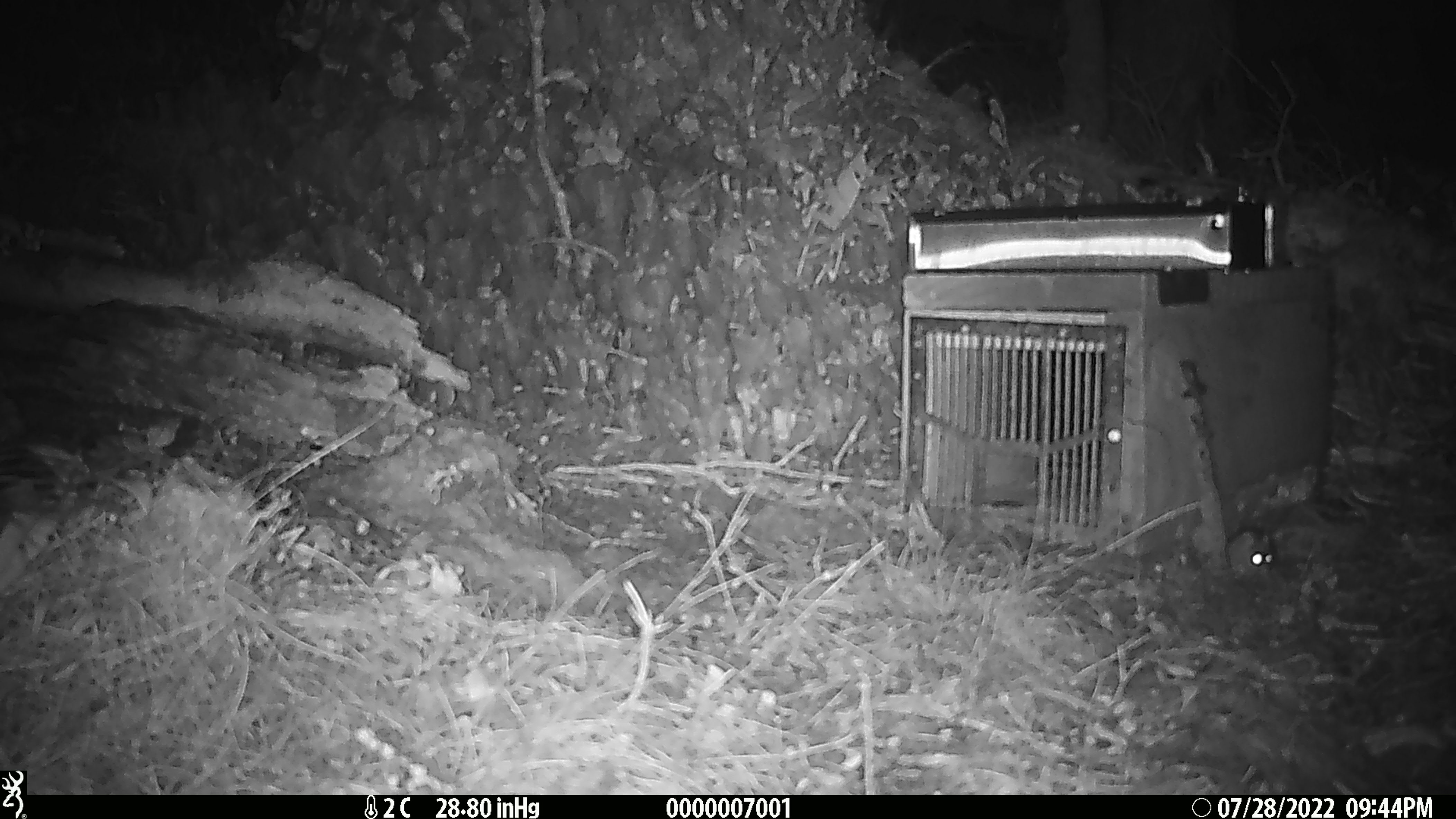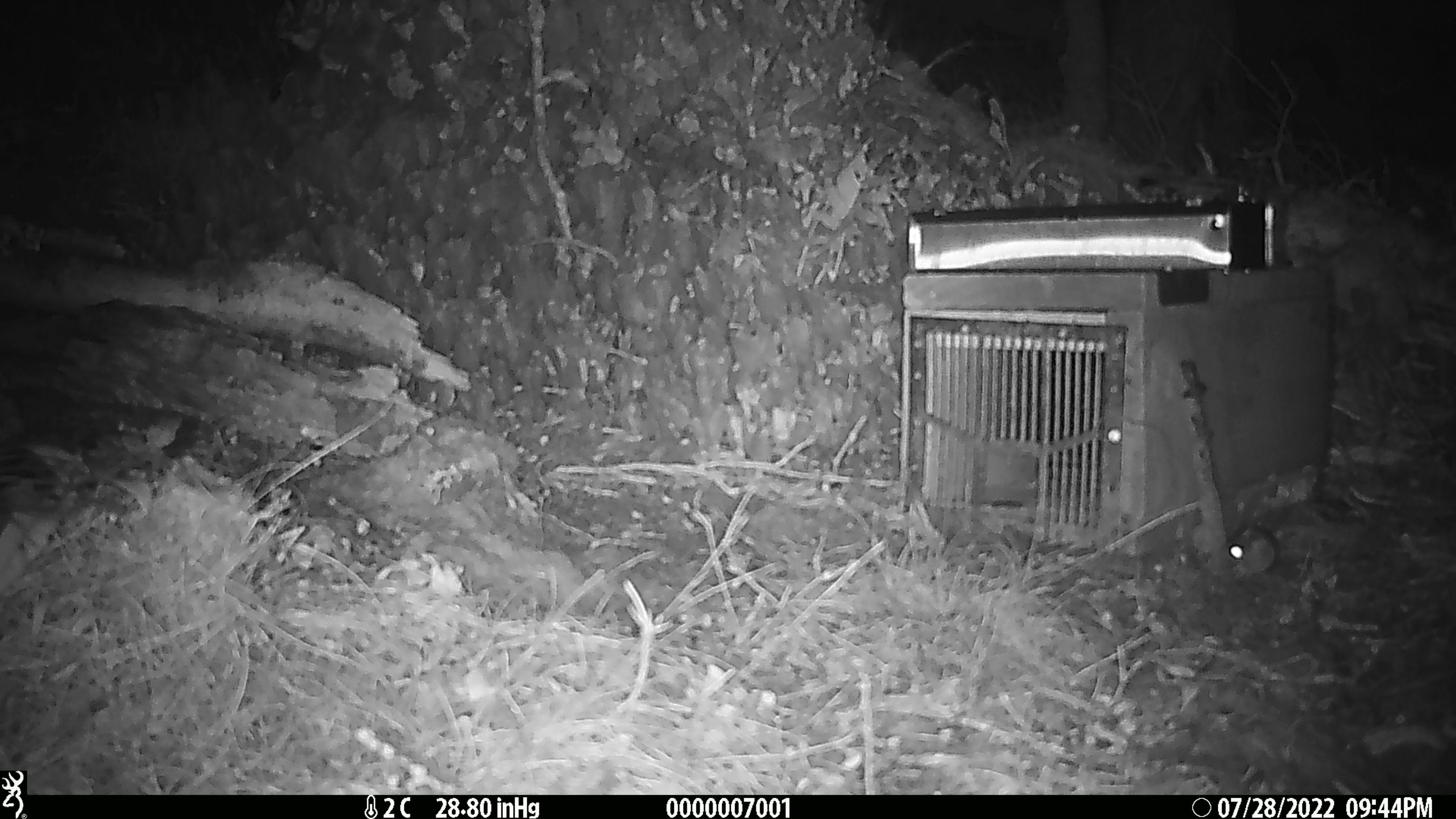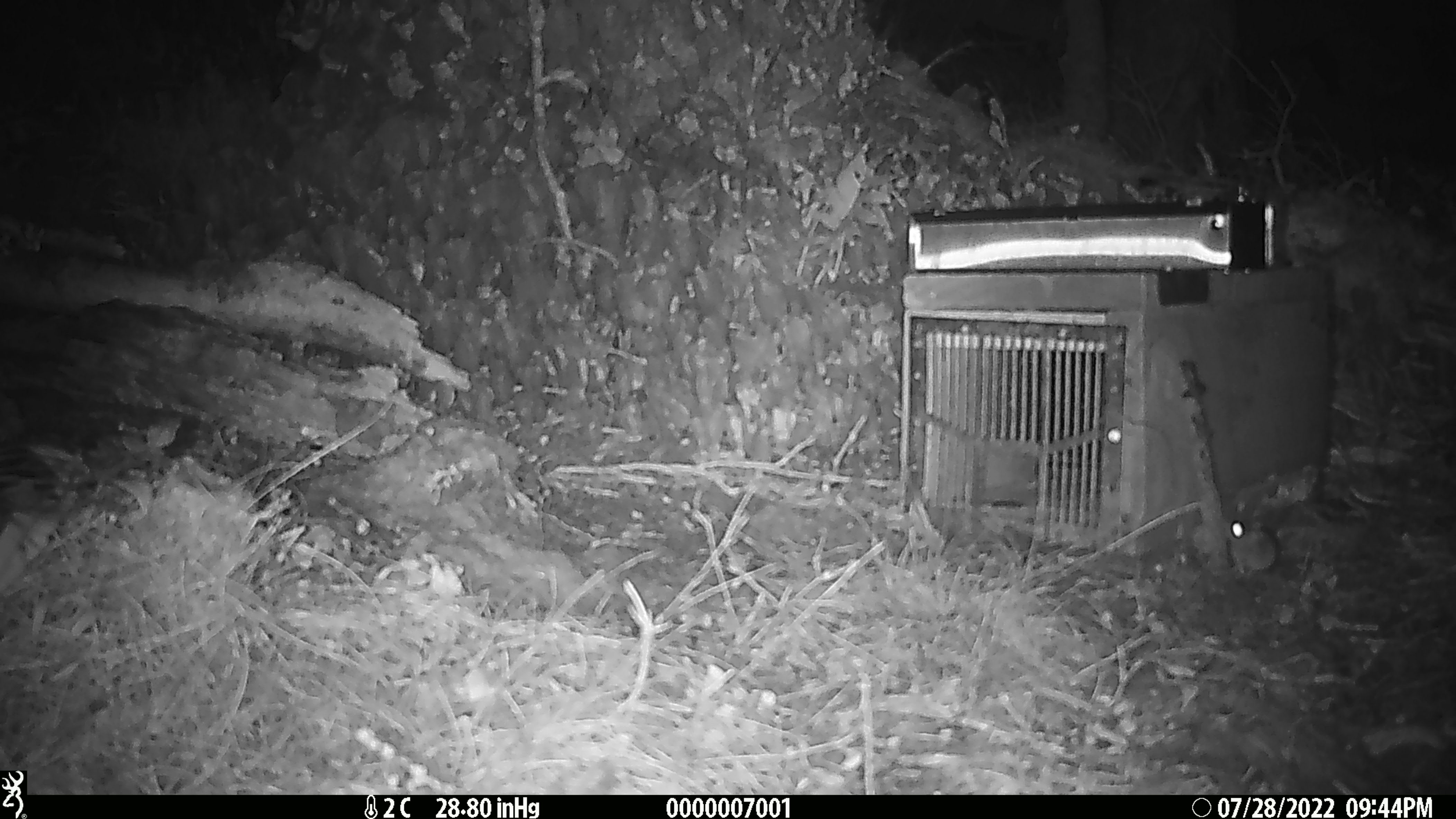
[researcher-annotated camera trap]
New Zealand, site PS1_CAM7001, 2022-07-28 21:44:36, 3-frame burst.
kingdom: Animalia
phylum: Chordata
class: Mammalia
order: Rodentia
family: Muridae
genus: Mus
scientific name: Mus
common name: mouse